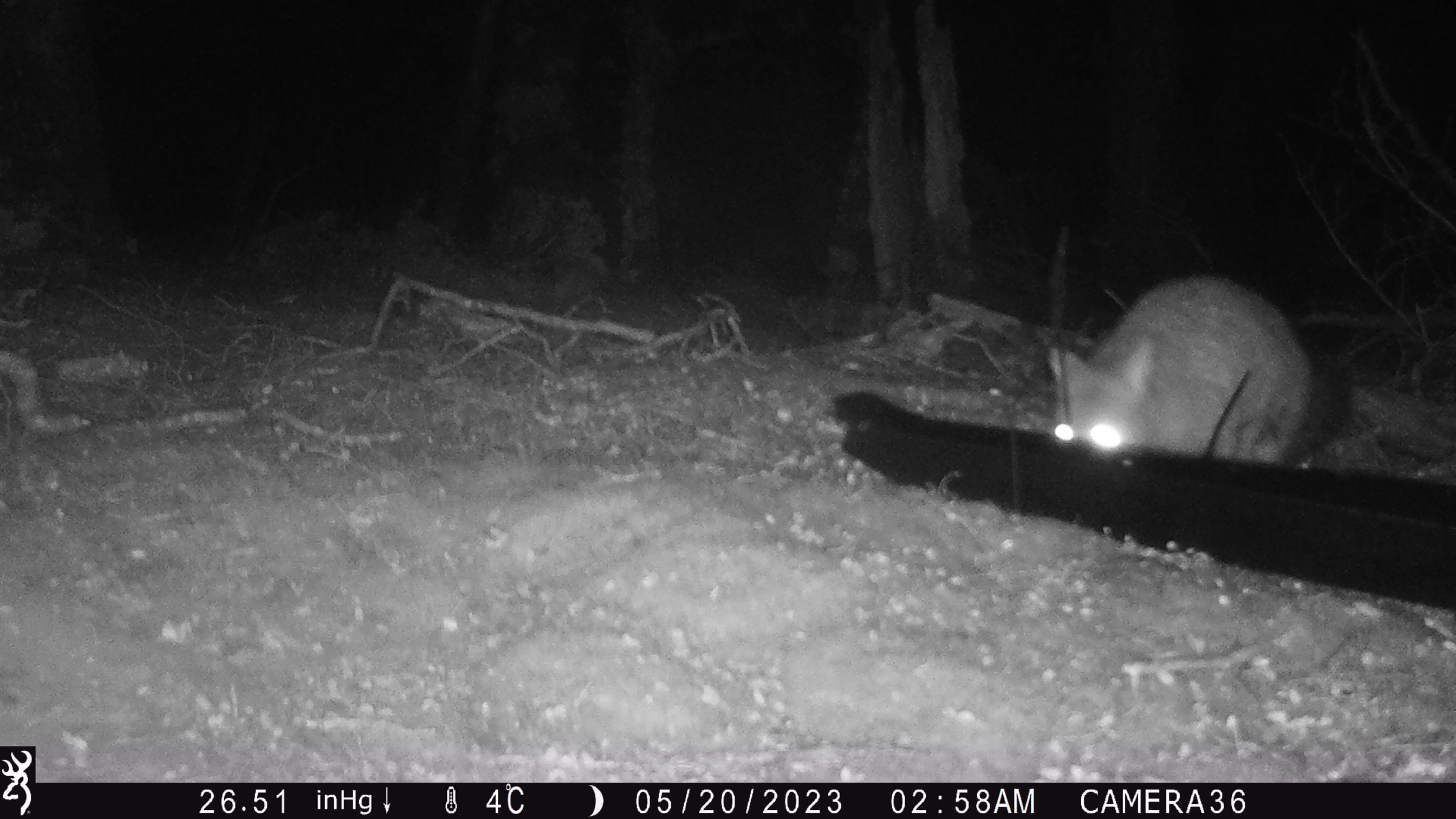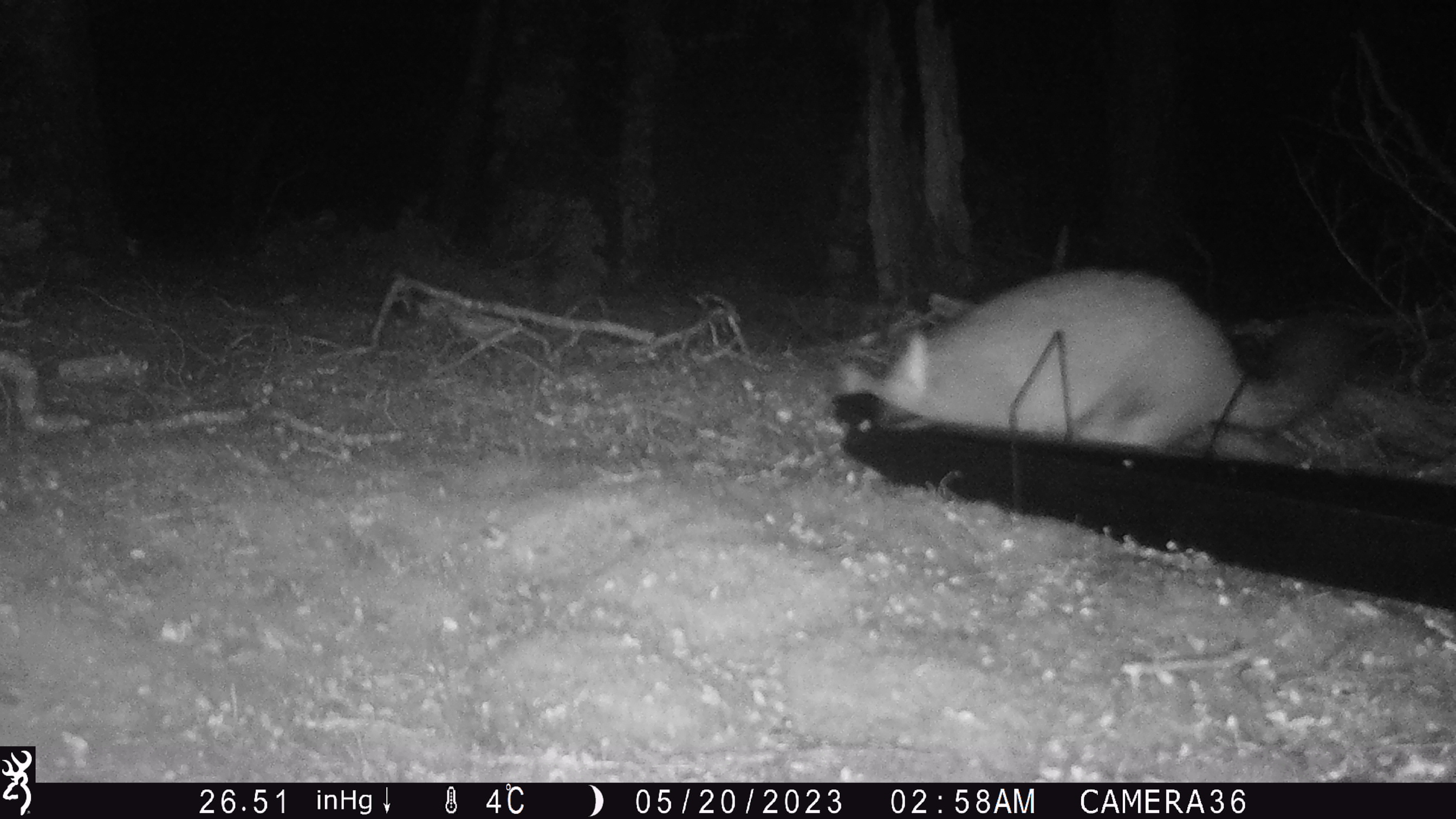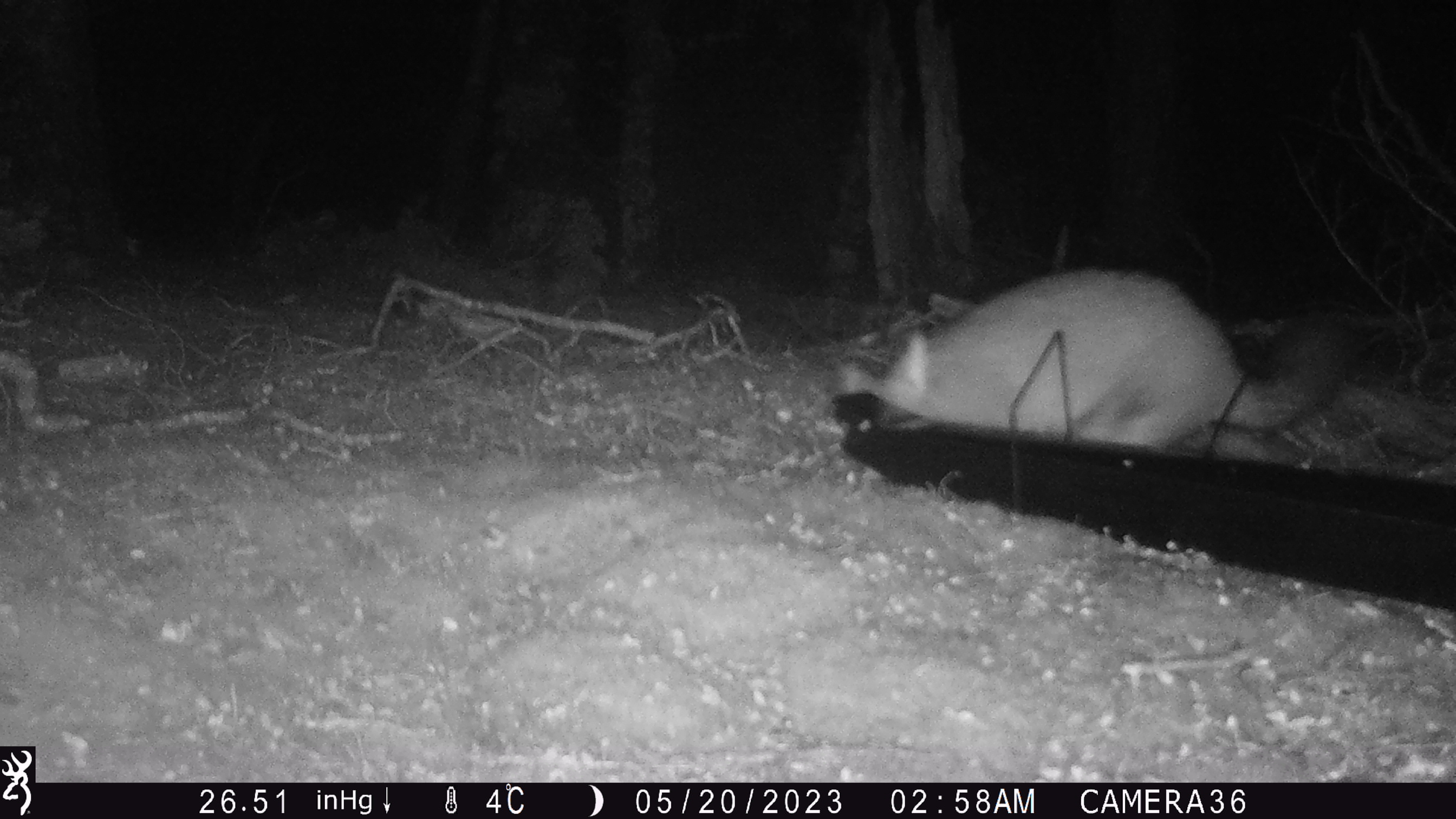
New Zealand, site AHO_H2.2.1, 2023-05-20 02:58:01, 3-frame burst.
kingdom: Animalia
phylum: Chordata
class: Mammalia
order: Carnivora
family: Mustelidae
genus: Mustela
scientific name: Mustela erminea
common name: stoat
Stoat (Mustela erminea).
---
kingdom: Animalia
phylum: Chordata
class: Mammalia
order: Diprotodontia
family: Phalangeridae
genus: Trichosurus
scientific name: Trichosurus vulpecula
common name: common brushtail possum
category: possum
Possum (common brushtail possum) (Trichosurus vulpecula).